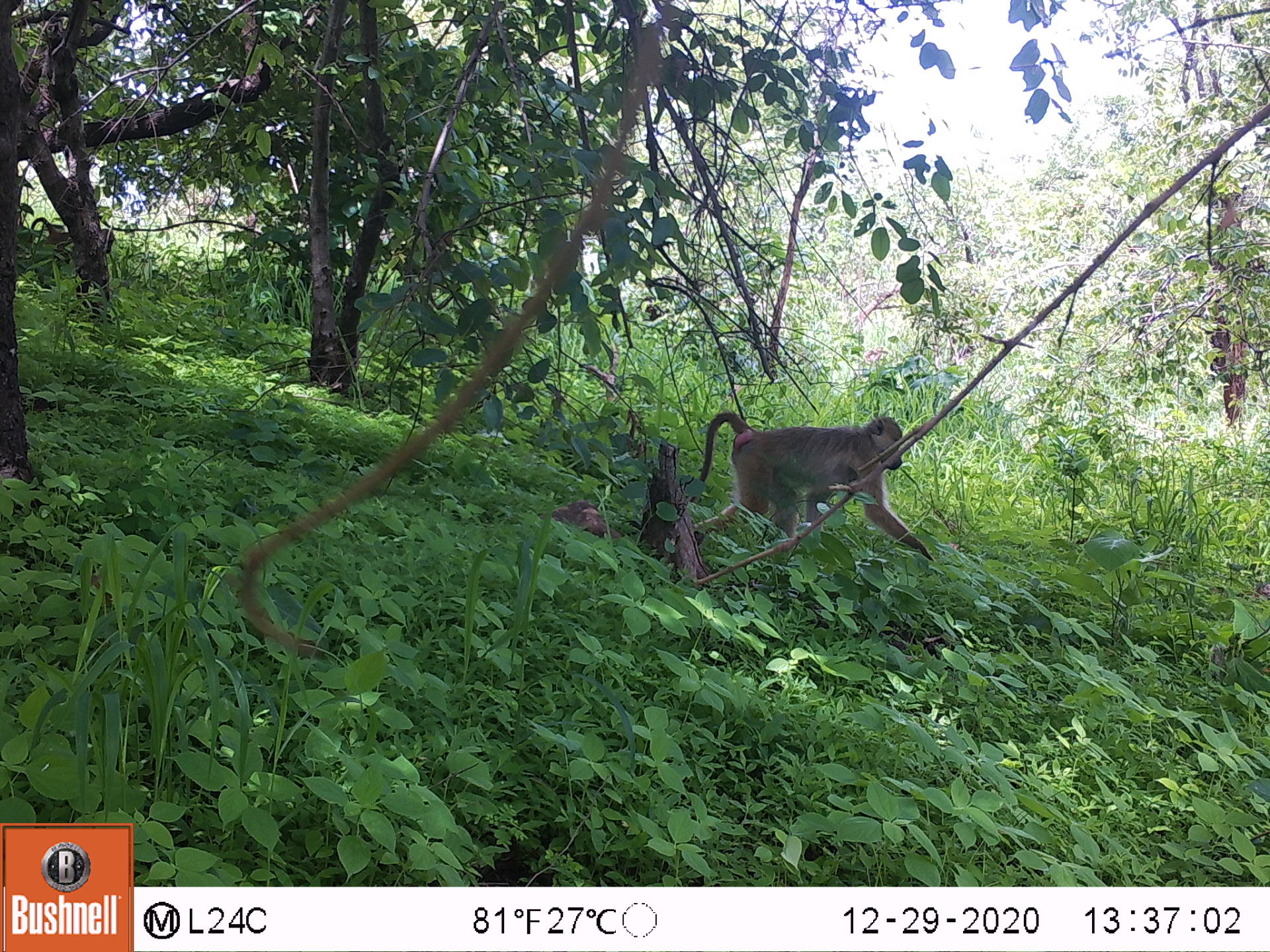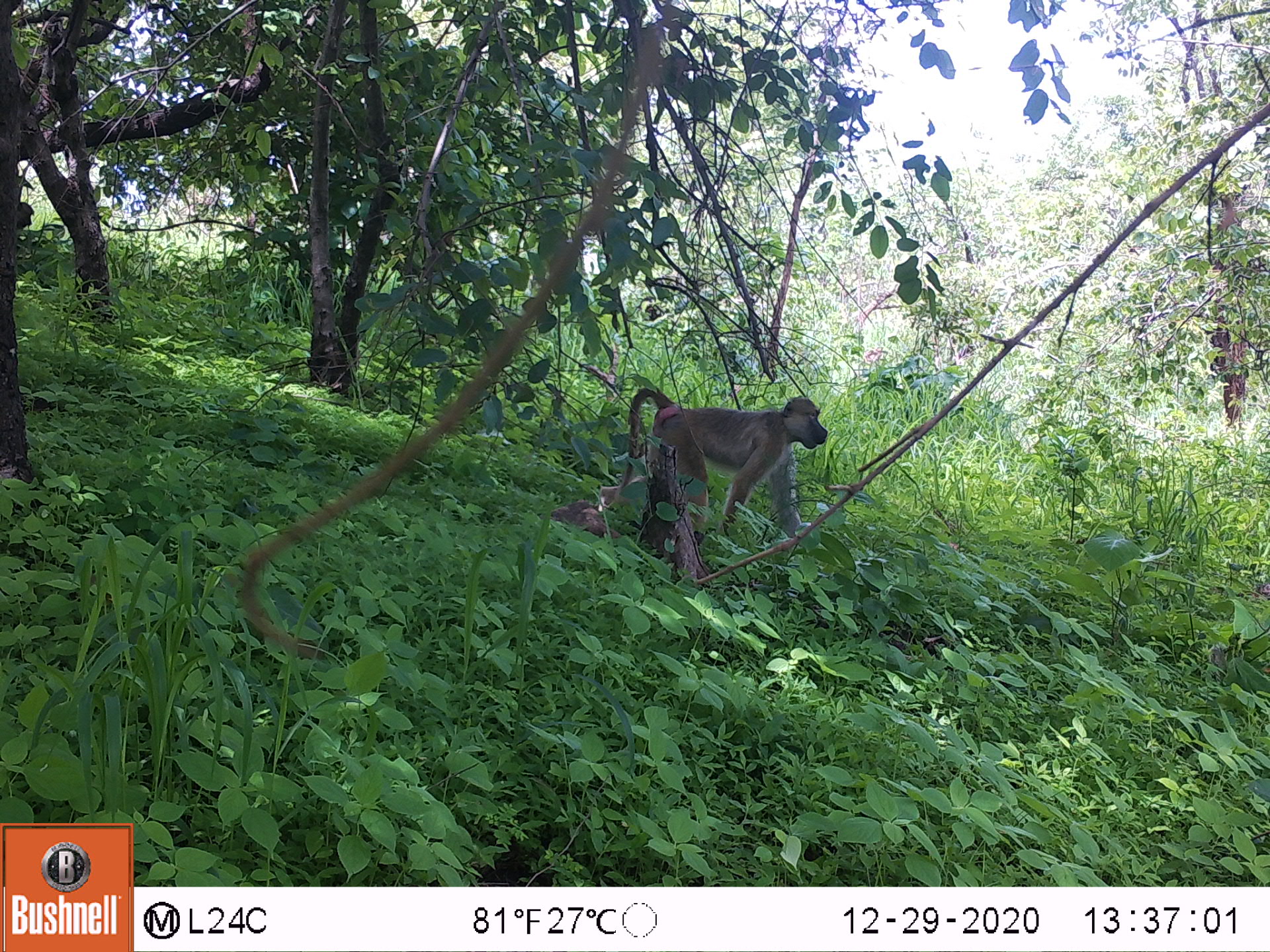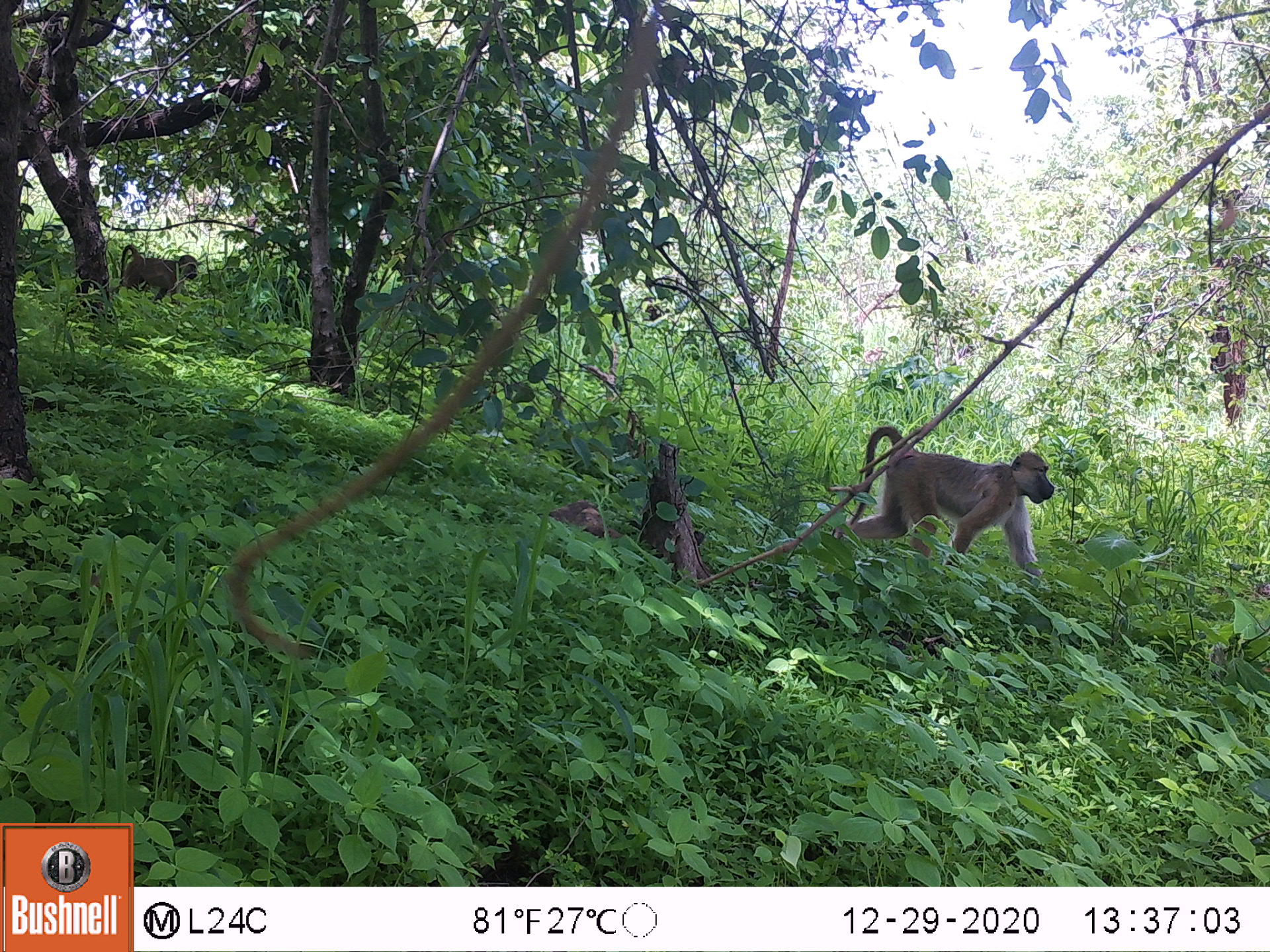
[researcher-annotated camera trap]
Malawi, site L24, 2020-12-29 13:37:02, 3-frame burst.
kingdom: Animalia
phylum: Chordata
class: Mammalia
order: Primates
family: Cercopithecidae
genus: Papio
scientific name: Papio cynocephalus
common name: yellow baboon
Yellow baboon (Papio cynocephalus), count 1.